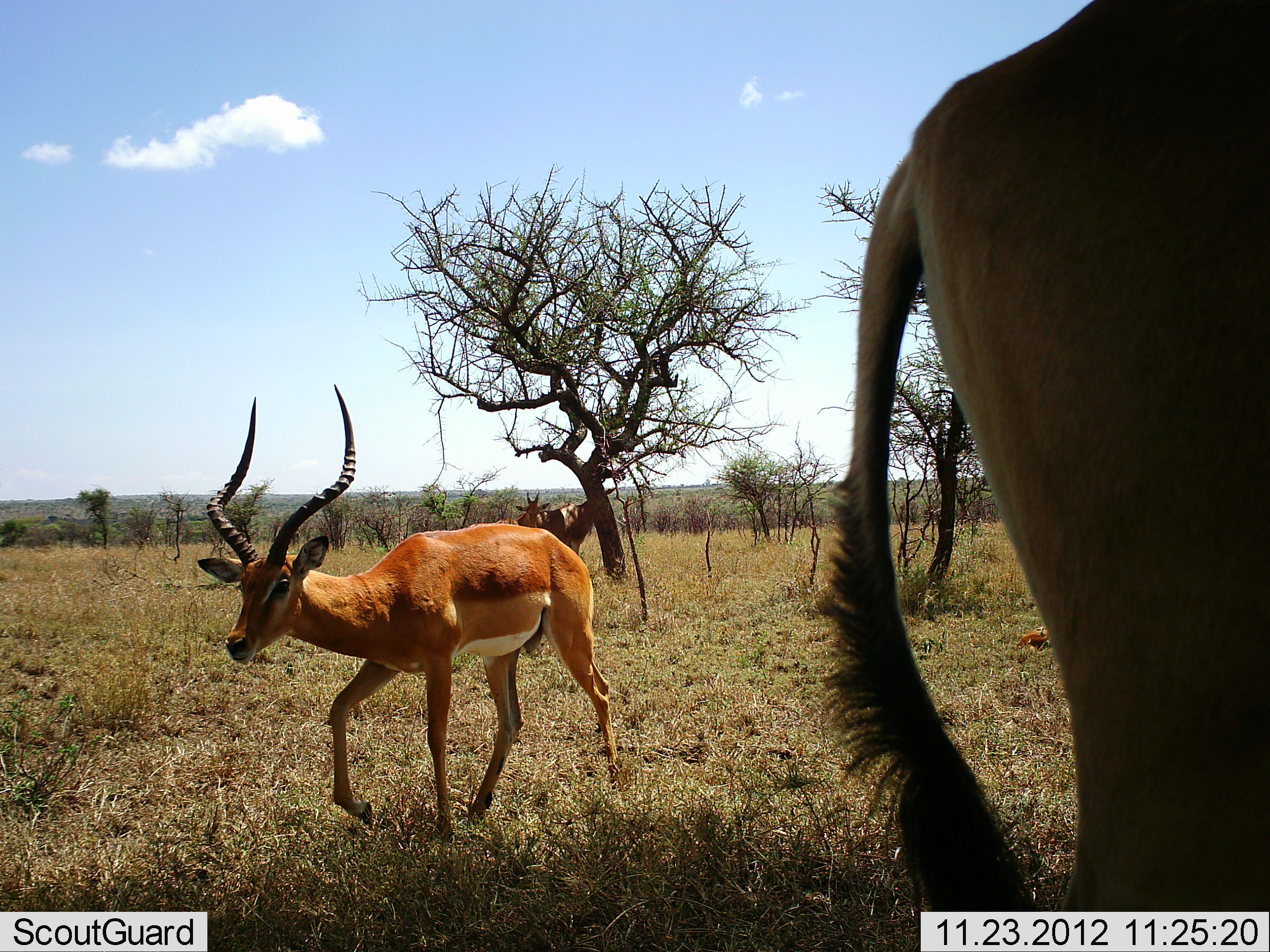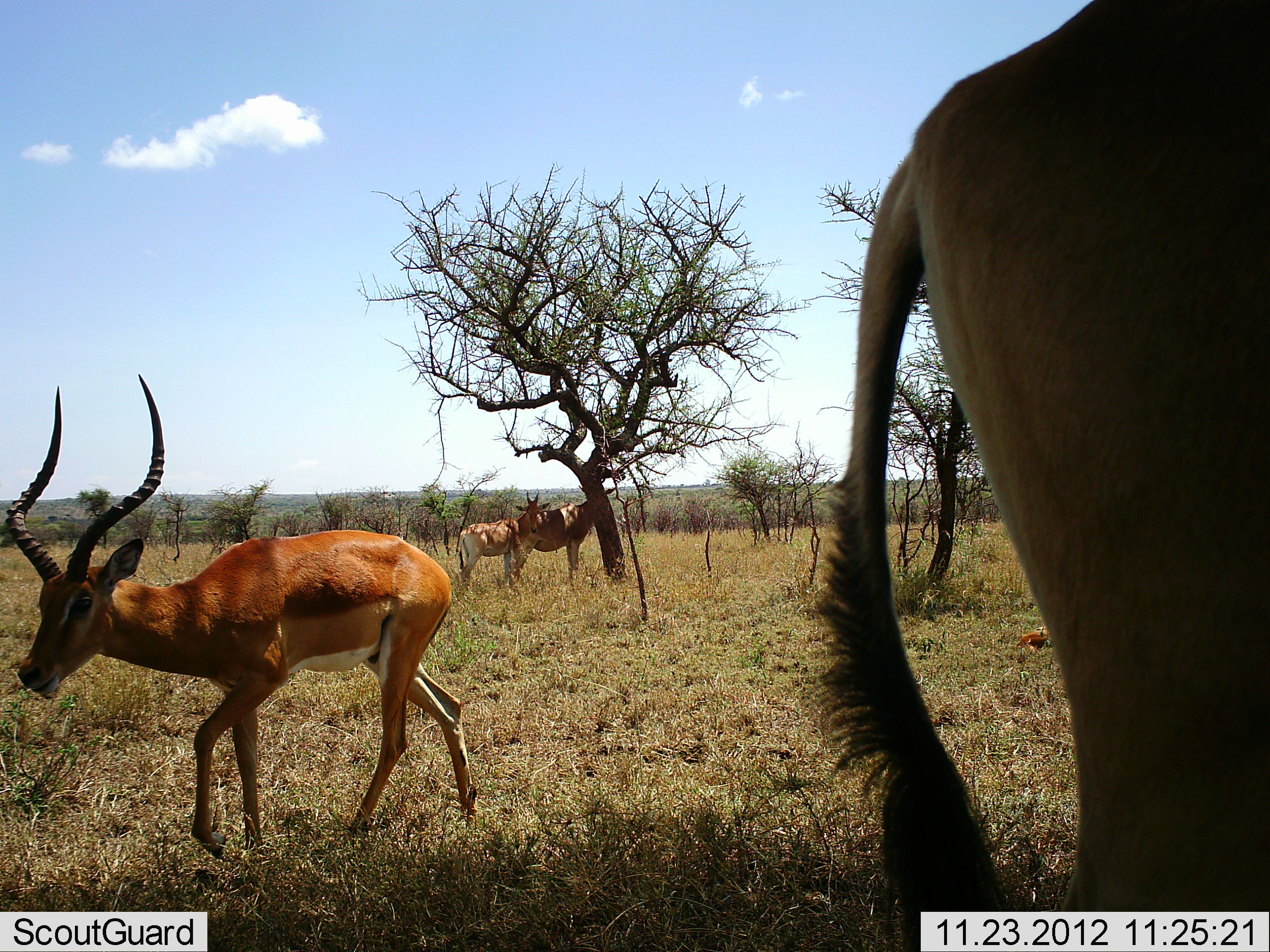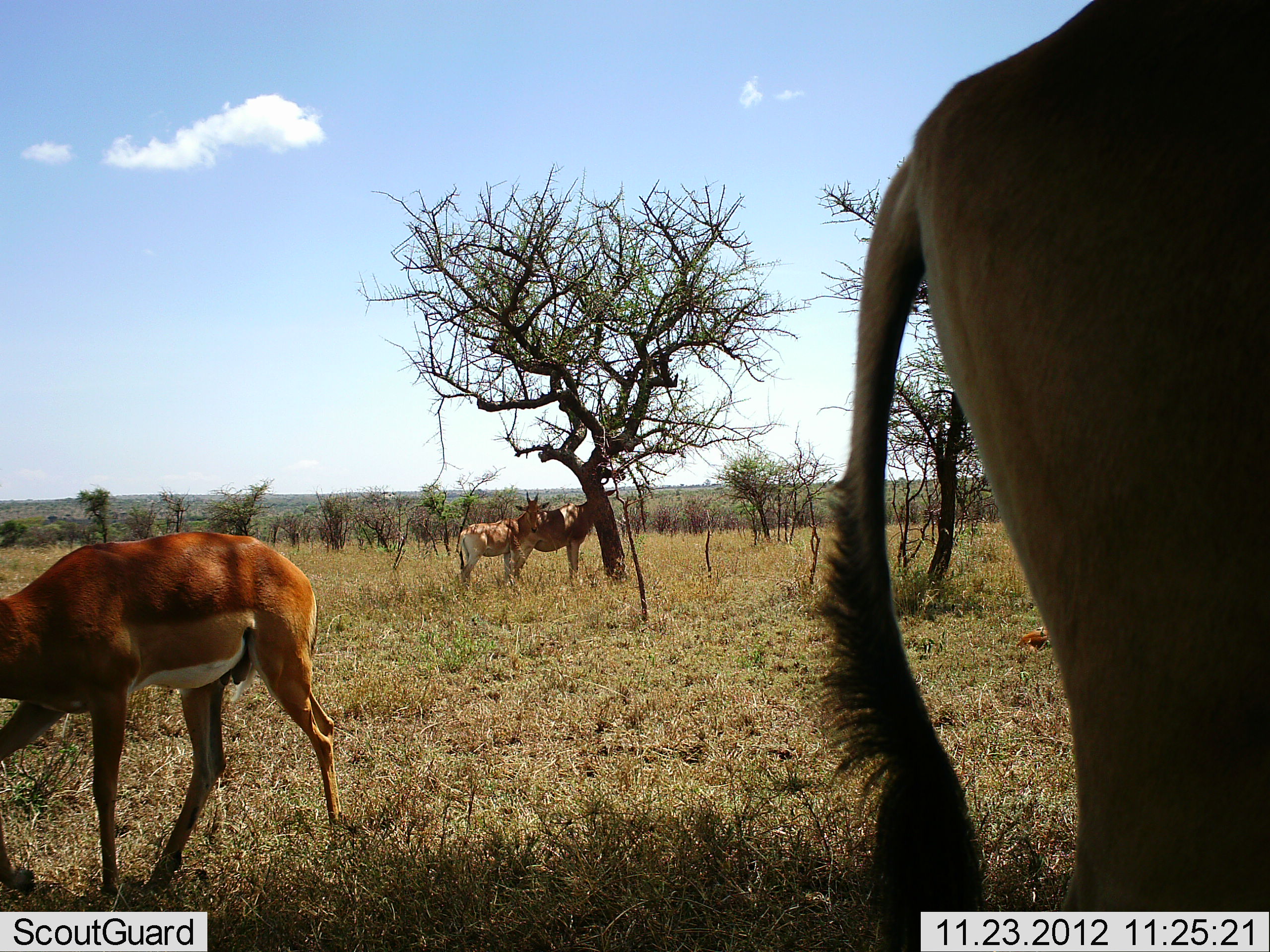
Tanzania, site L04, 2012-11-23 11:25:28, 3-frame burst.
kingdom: Animalia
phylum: Chordata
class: Mammalia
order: Artiodactyla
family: Bovidae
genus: Aepyceros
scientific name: Aepyceros melampus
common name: impala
Impala (Aepyceros melampus), count 3. Behavior (volunteer vote fractions): standing 50%, resting 0%, moving 88%, interacting 0%. Young present (vote fraction): 0%. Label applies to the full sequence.